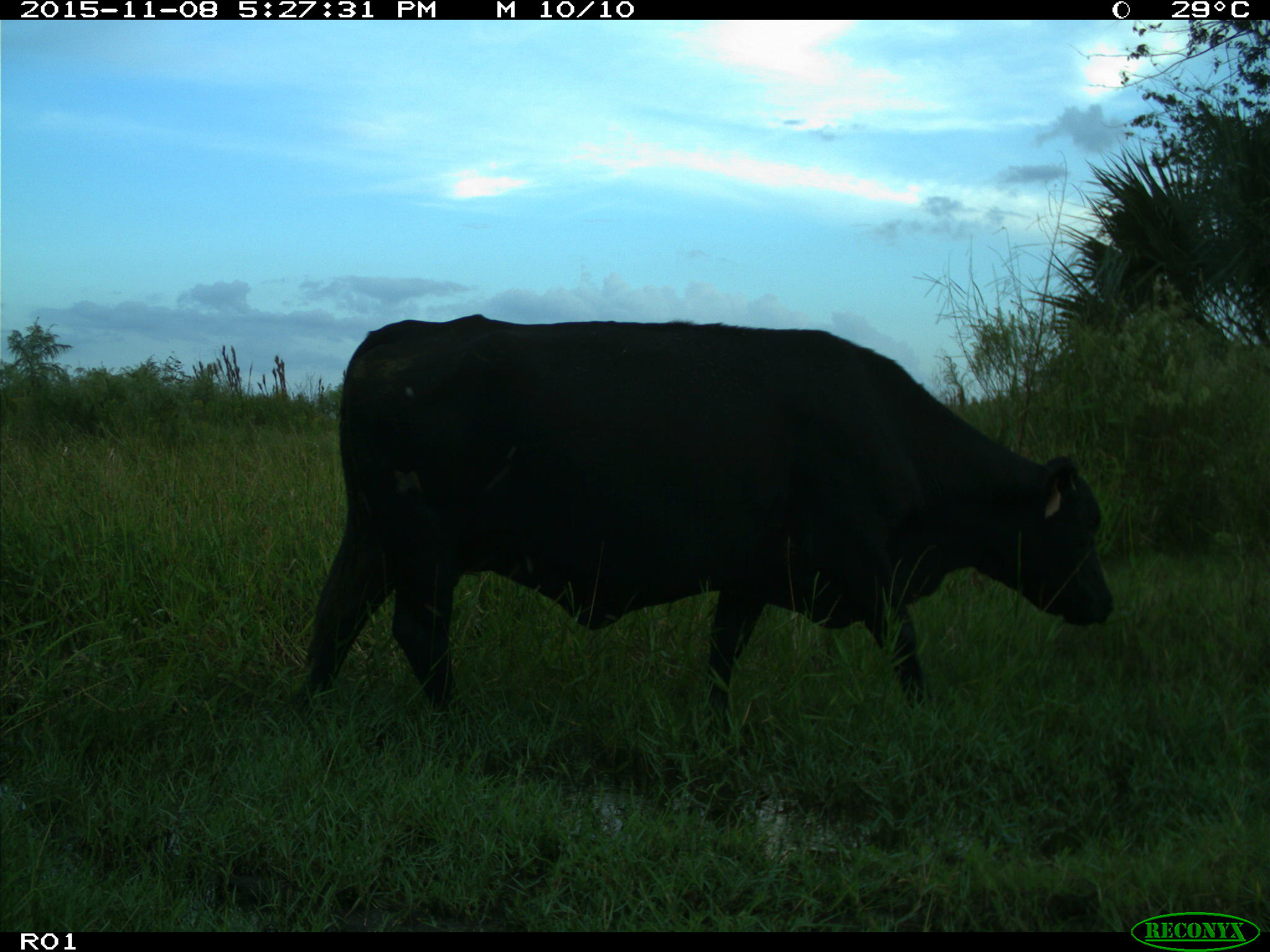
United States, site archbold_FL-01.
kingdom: Animalia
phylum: Chordata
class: Mammalia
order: Artiodactyla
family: Bovidae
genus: Bos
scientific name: Bos taurus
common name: domestic cow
Bos taurus (domestic cow).